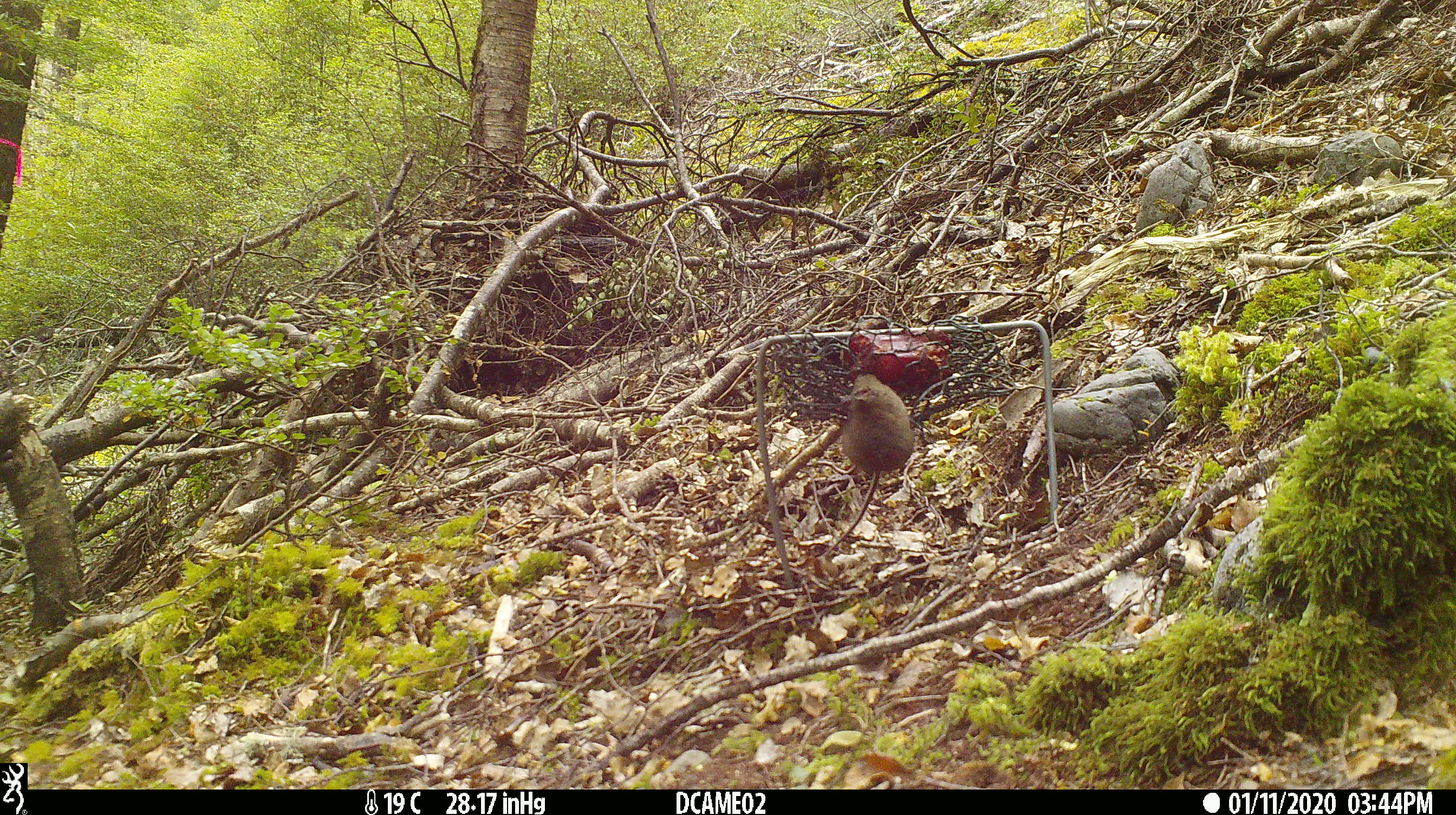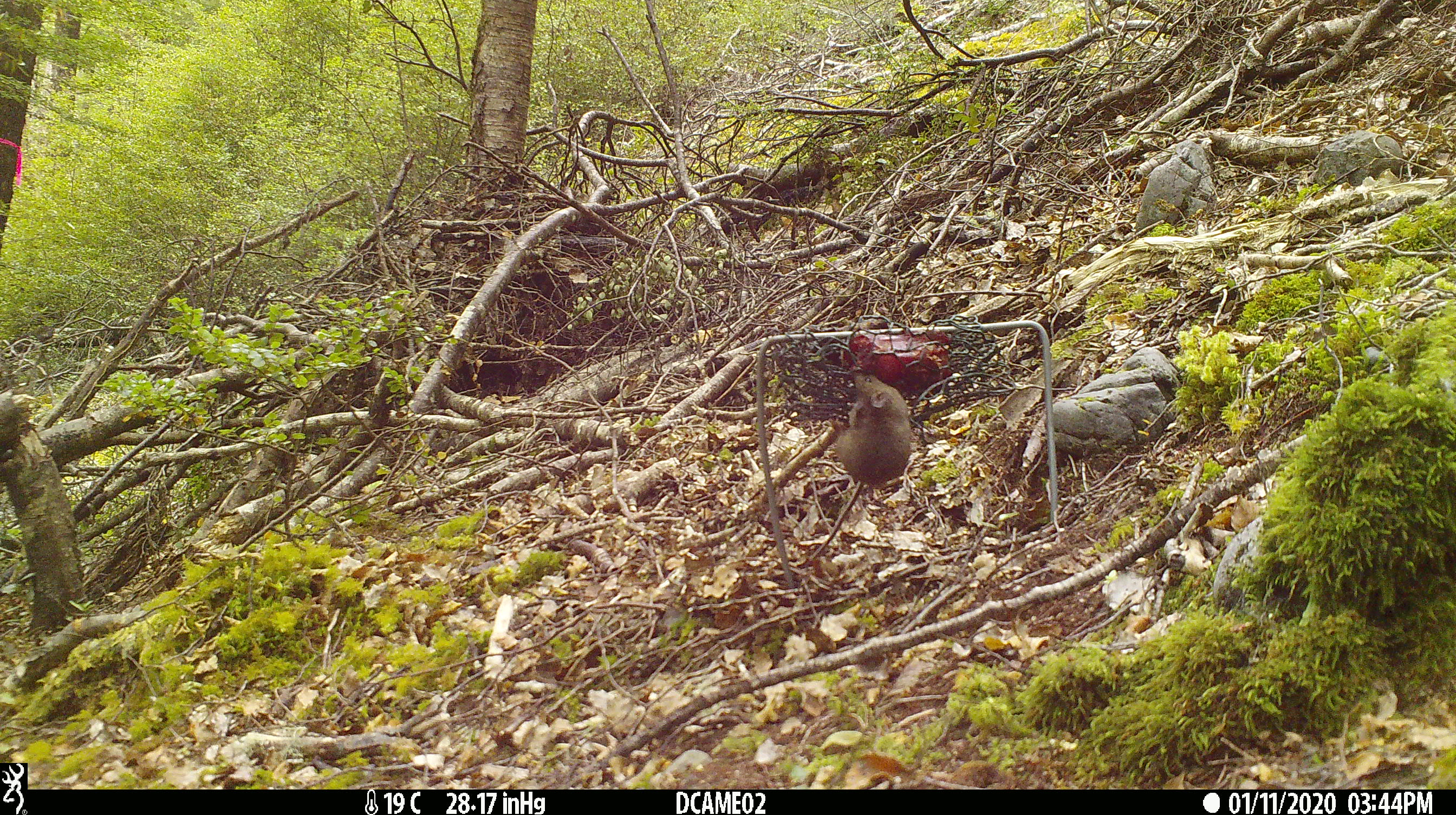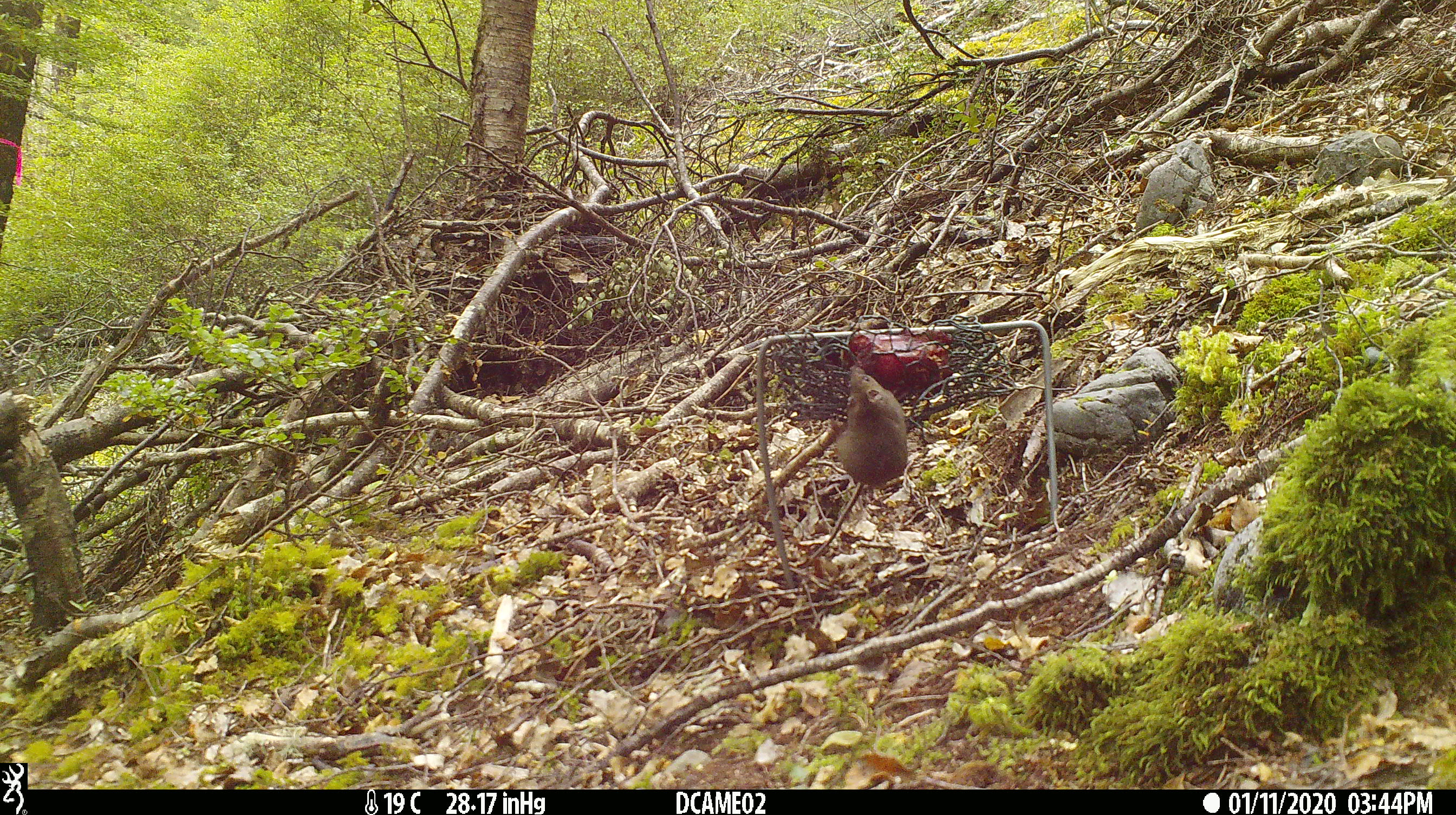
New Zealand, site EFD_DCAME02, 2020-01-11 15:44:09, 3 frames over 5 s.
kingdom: Animalia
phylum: Chordata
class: Mammalia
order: Rodentia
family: Muridae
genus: Mus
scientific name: Mus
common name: mouse